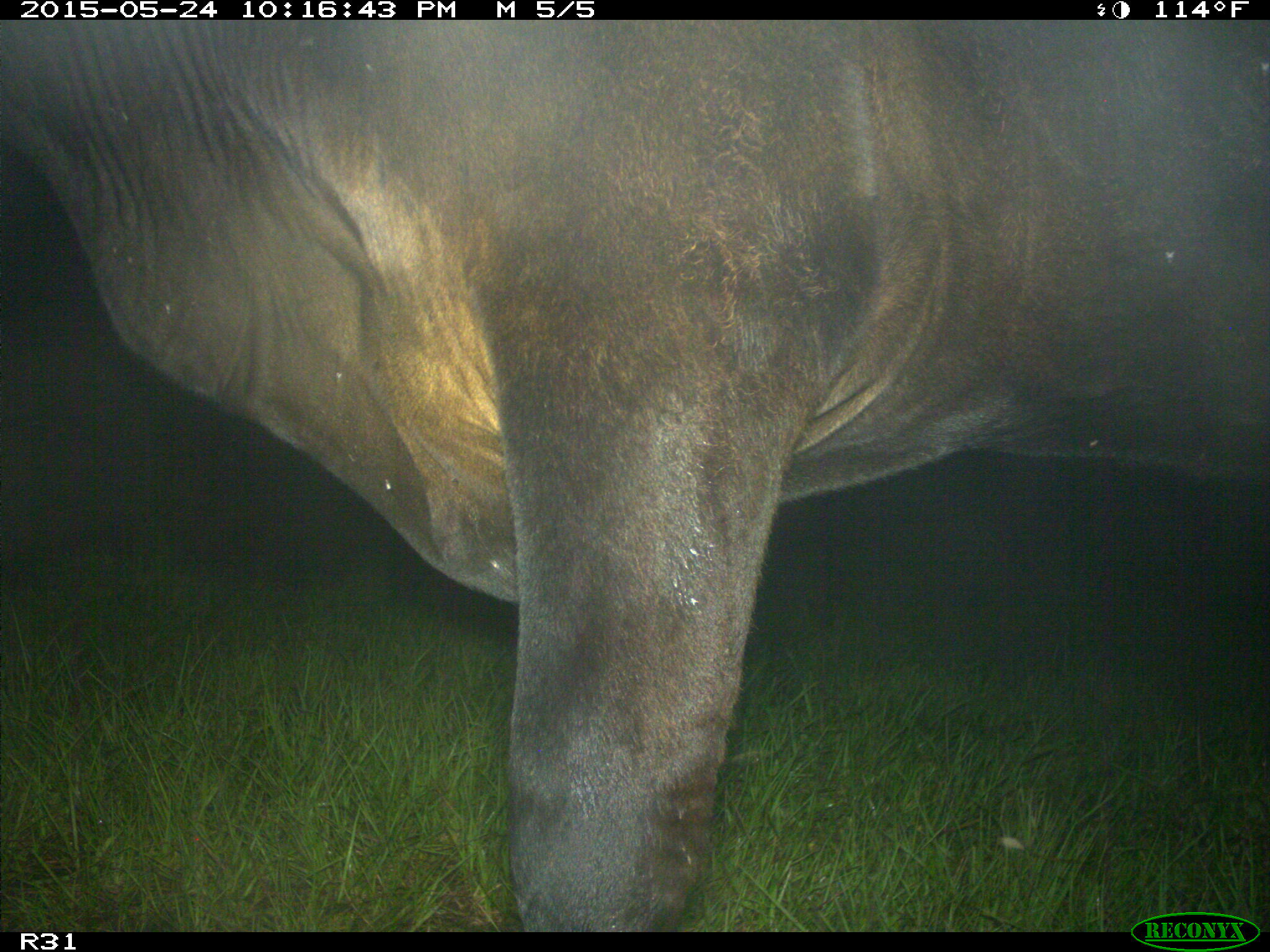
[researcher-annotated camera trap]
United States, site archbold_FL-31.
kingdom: Animalia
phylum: Chordata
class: Mammalia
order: Artiodactyla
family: Bovidae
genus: Bos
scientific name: Bos taurus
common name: domestic cow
Bos taurus (domestic cow).